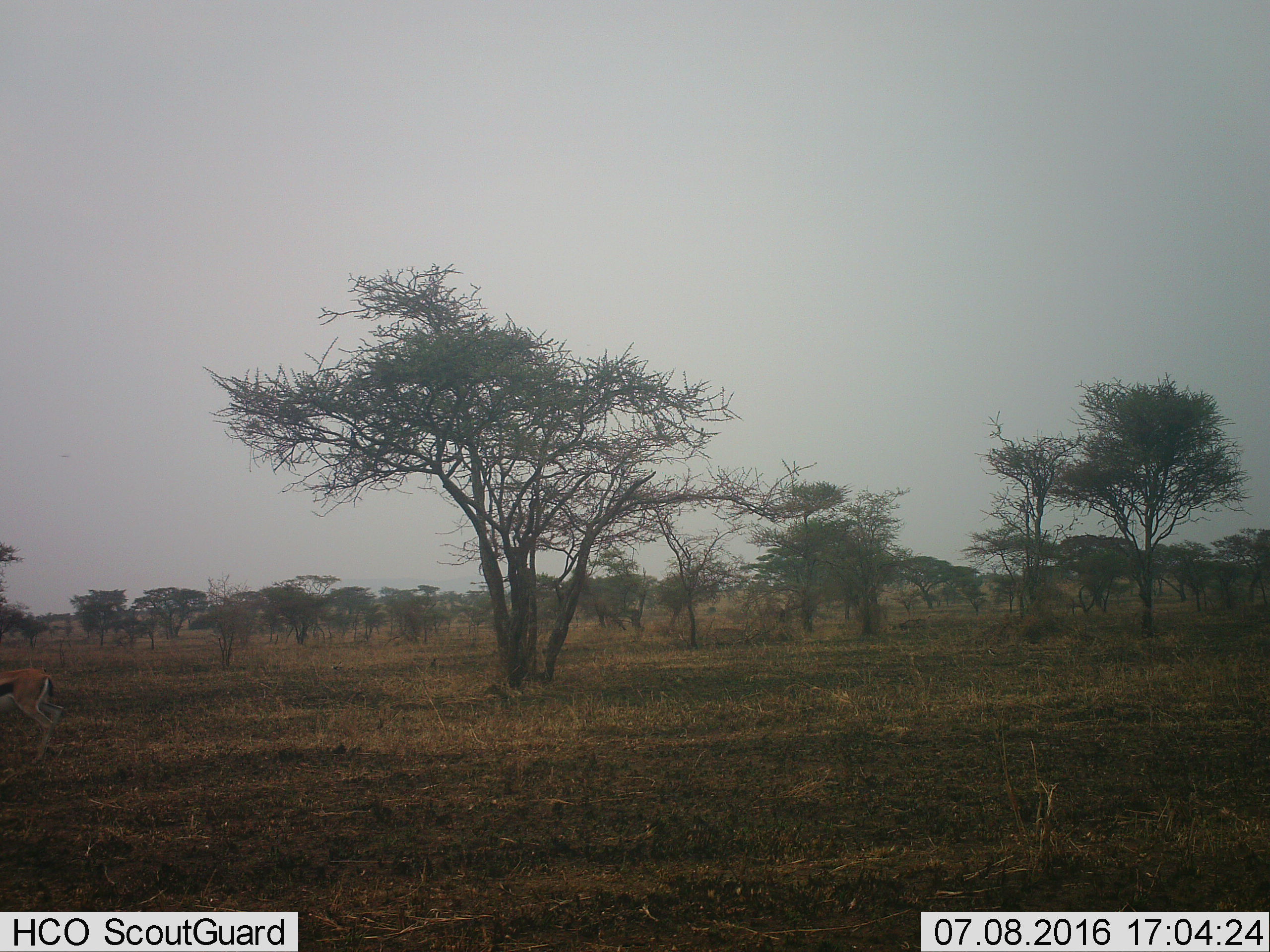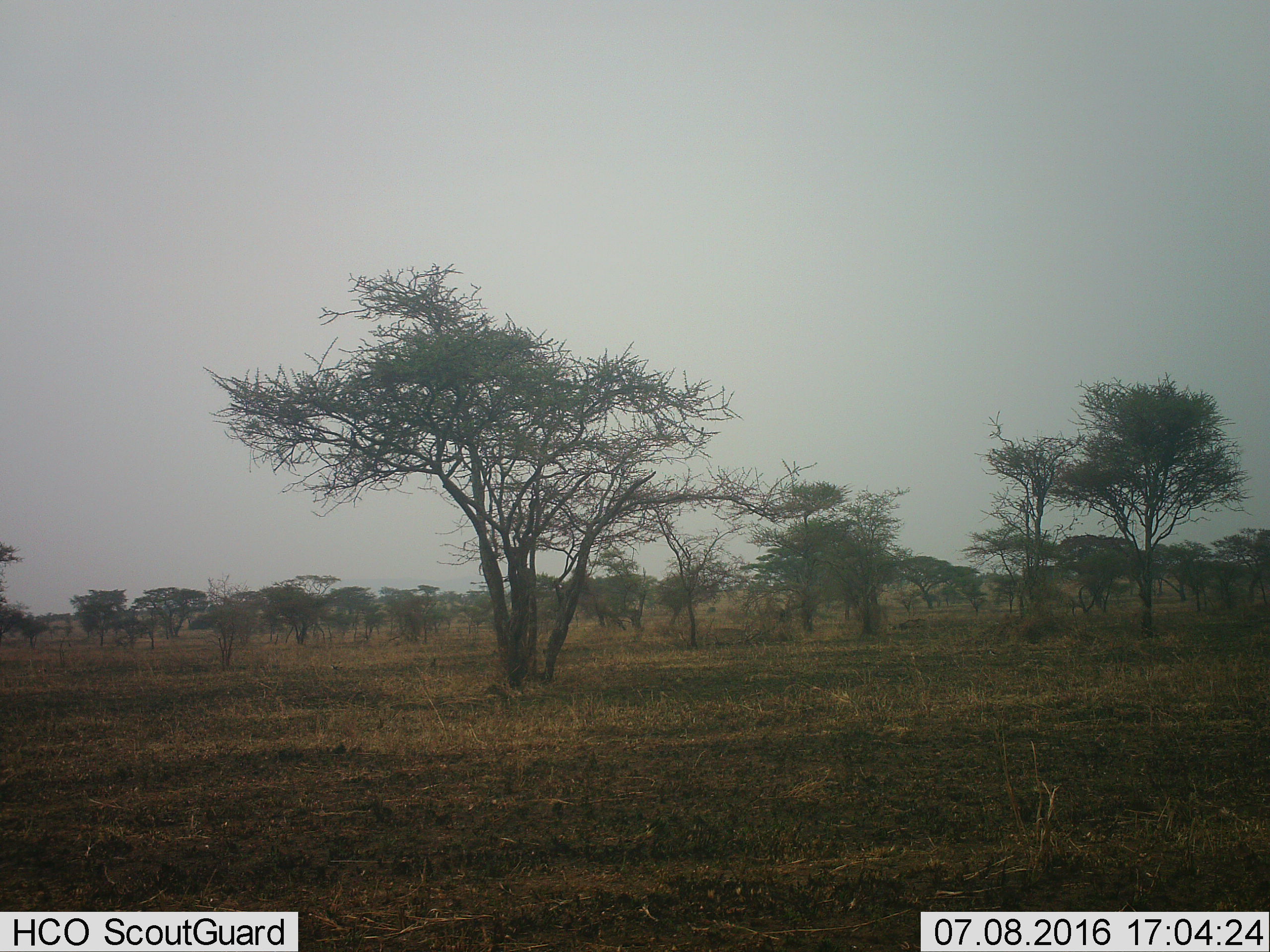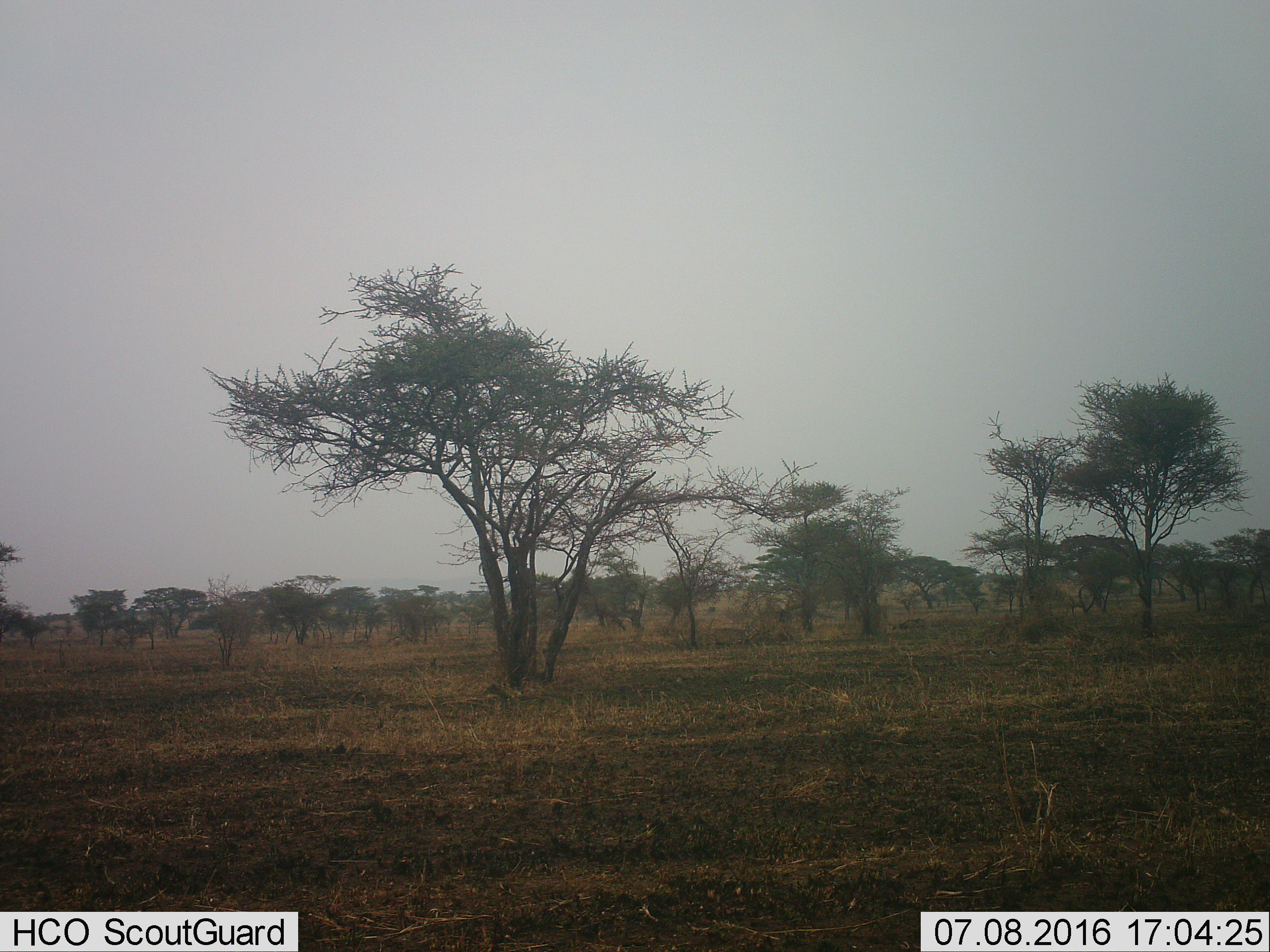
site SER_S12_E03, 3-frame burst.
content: unidentified animal